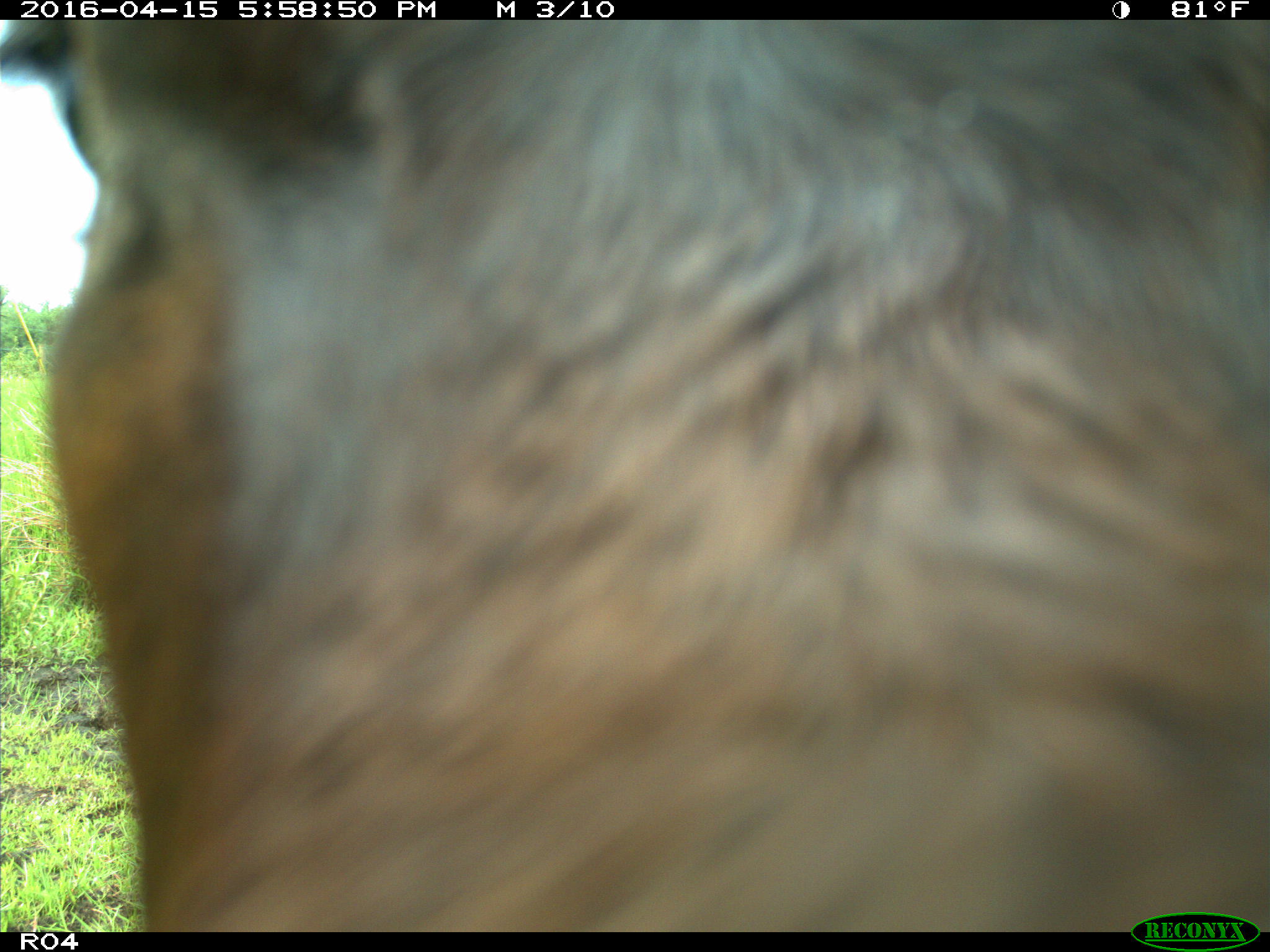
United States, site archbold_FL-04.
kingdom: Animalia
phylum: Chordata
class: Mammalia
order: Artiodactyla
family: Bovidae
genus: Bos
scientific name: Bos taurus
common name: domestic cow